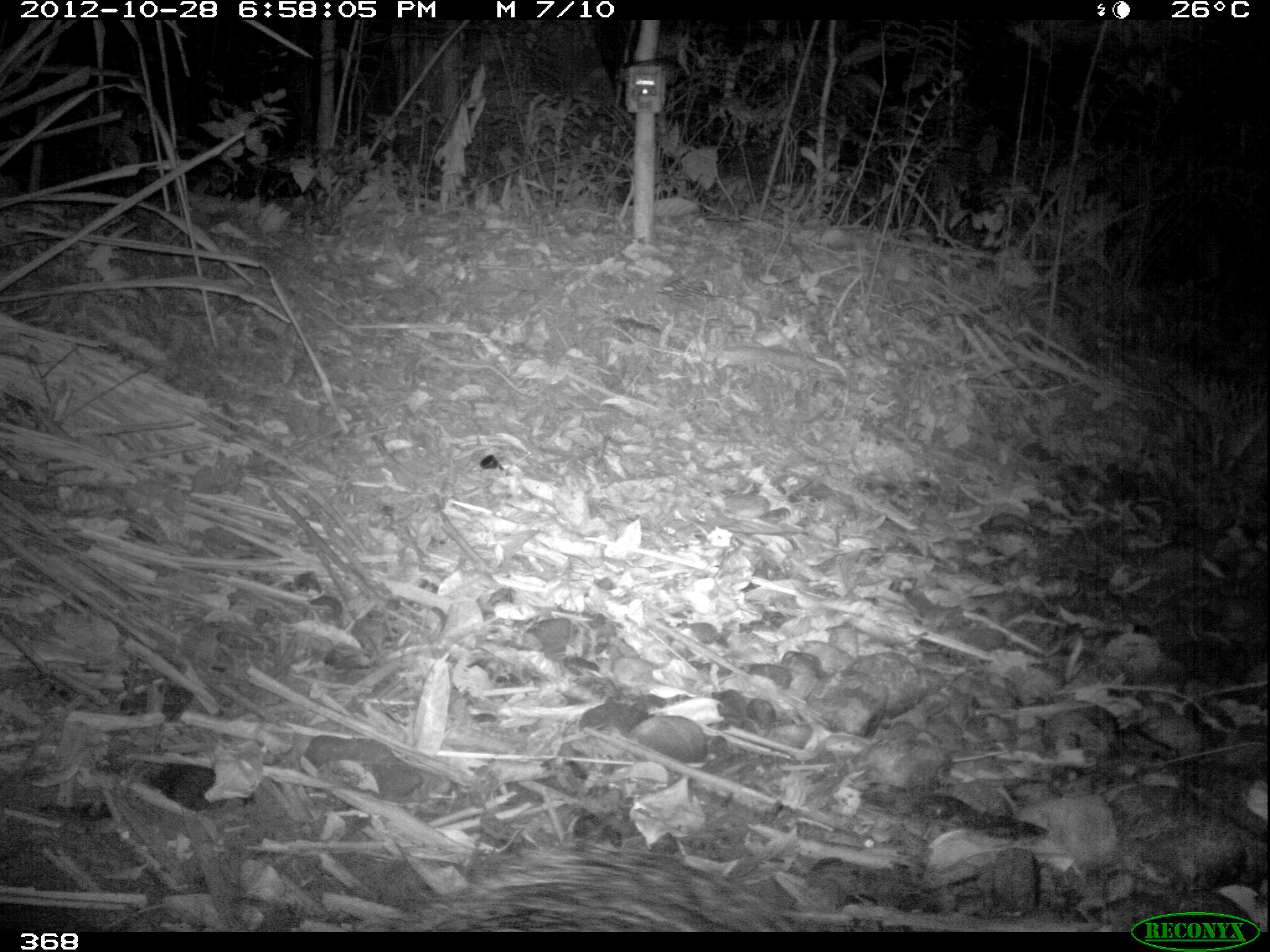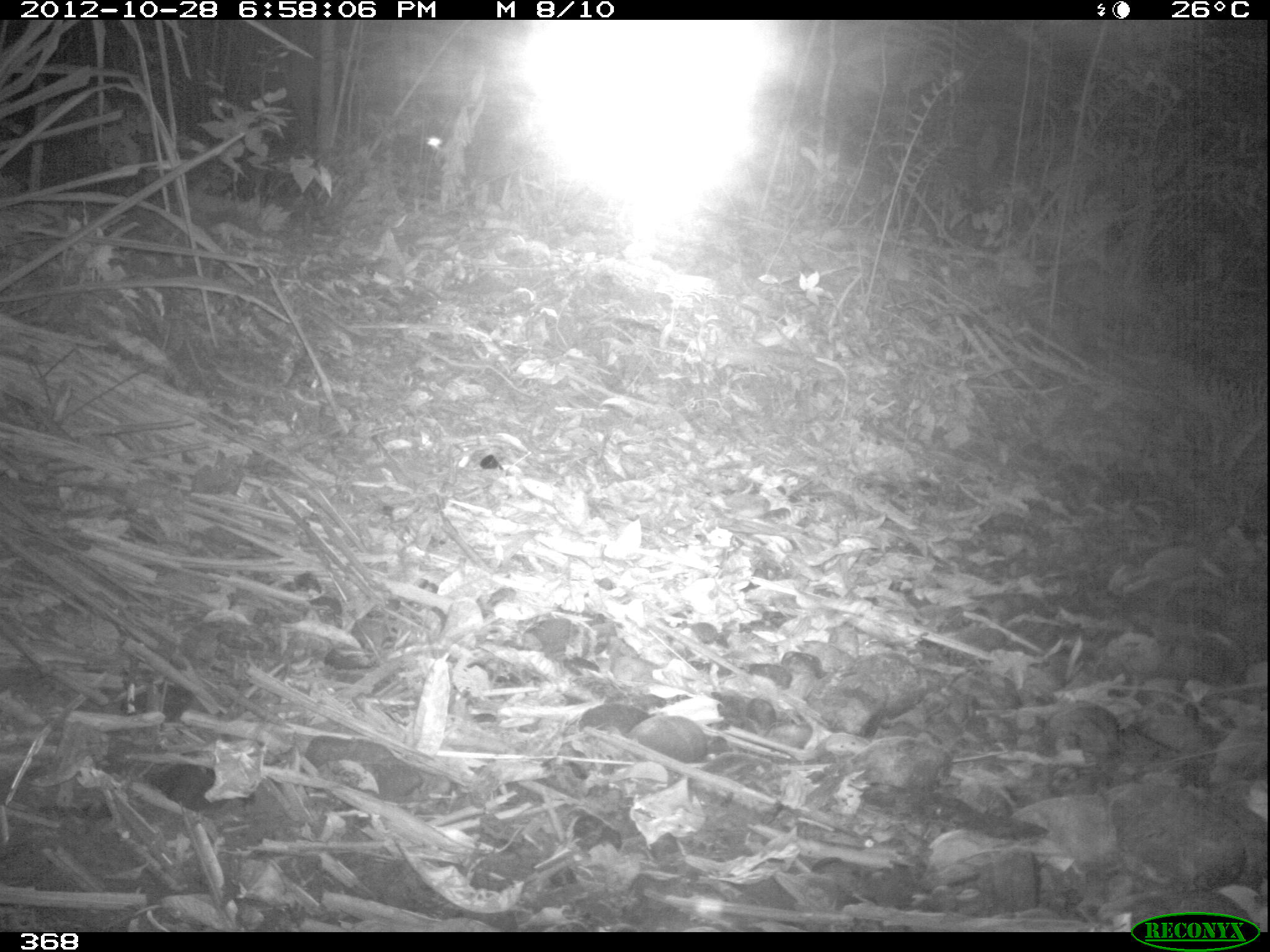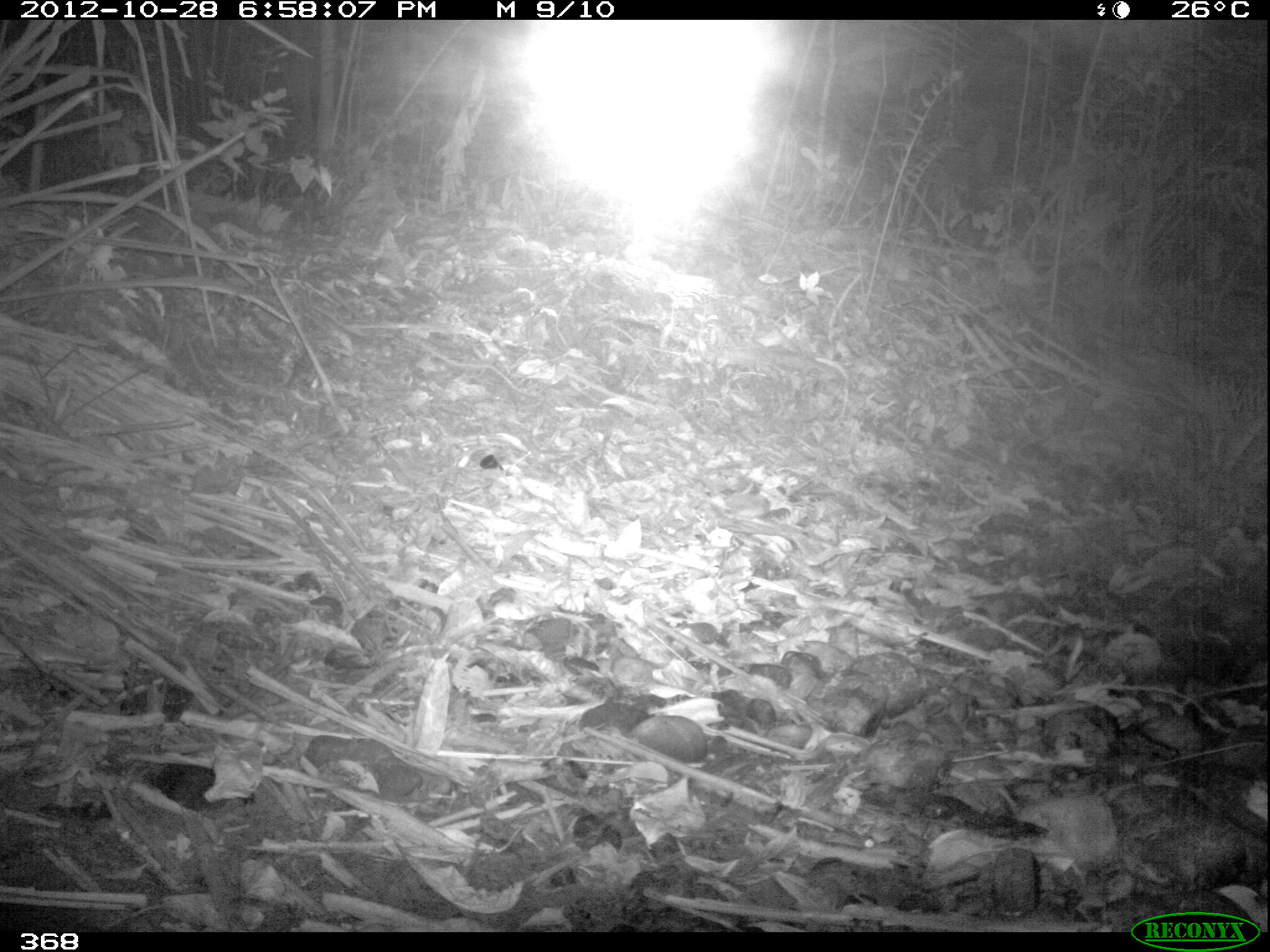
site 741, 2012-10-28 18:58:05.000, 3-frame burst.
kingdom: Animalia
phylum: Chordata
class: Mammalia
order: Artiodactyla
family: Tayassuidae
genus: Tayassu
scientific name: Tayassu pecari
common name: white-lipped peccary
Tayassu pecari (white-lipped peccary).